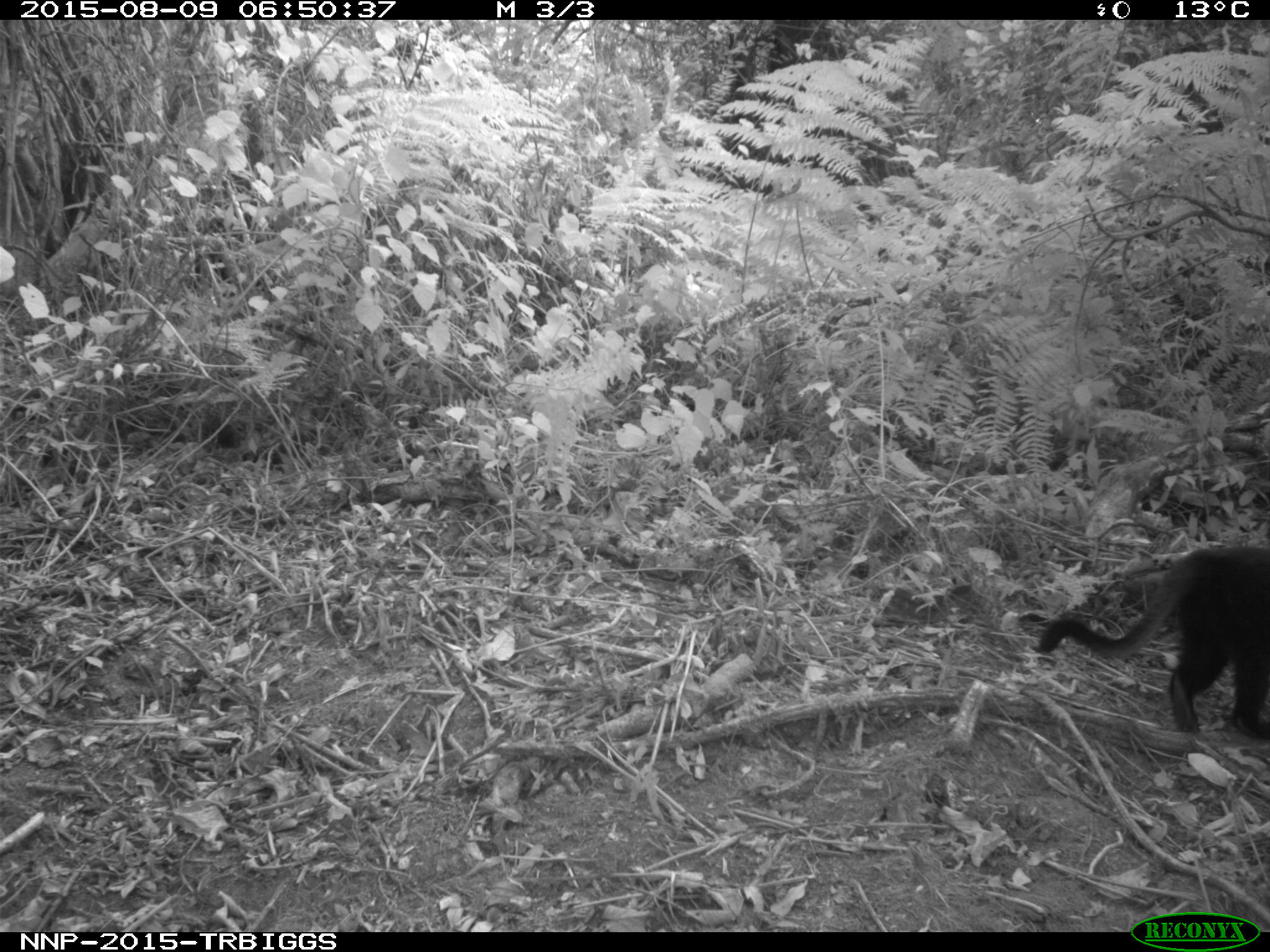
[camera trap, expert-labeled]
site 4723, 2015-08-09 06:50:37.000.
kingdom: Animalia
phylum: Chordata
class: Mammalia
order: Primates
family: Cercopithecidae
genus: Allochrocebus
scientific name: Allochrocebus lhoesti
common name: l'hoest's monkey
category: cercopithecus lhoesti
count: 1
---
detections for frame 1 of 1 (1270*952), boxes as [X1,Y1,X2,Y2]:
cercopithecus lhoesti: [1030,542,1270,742]